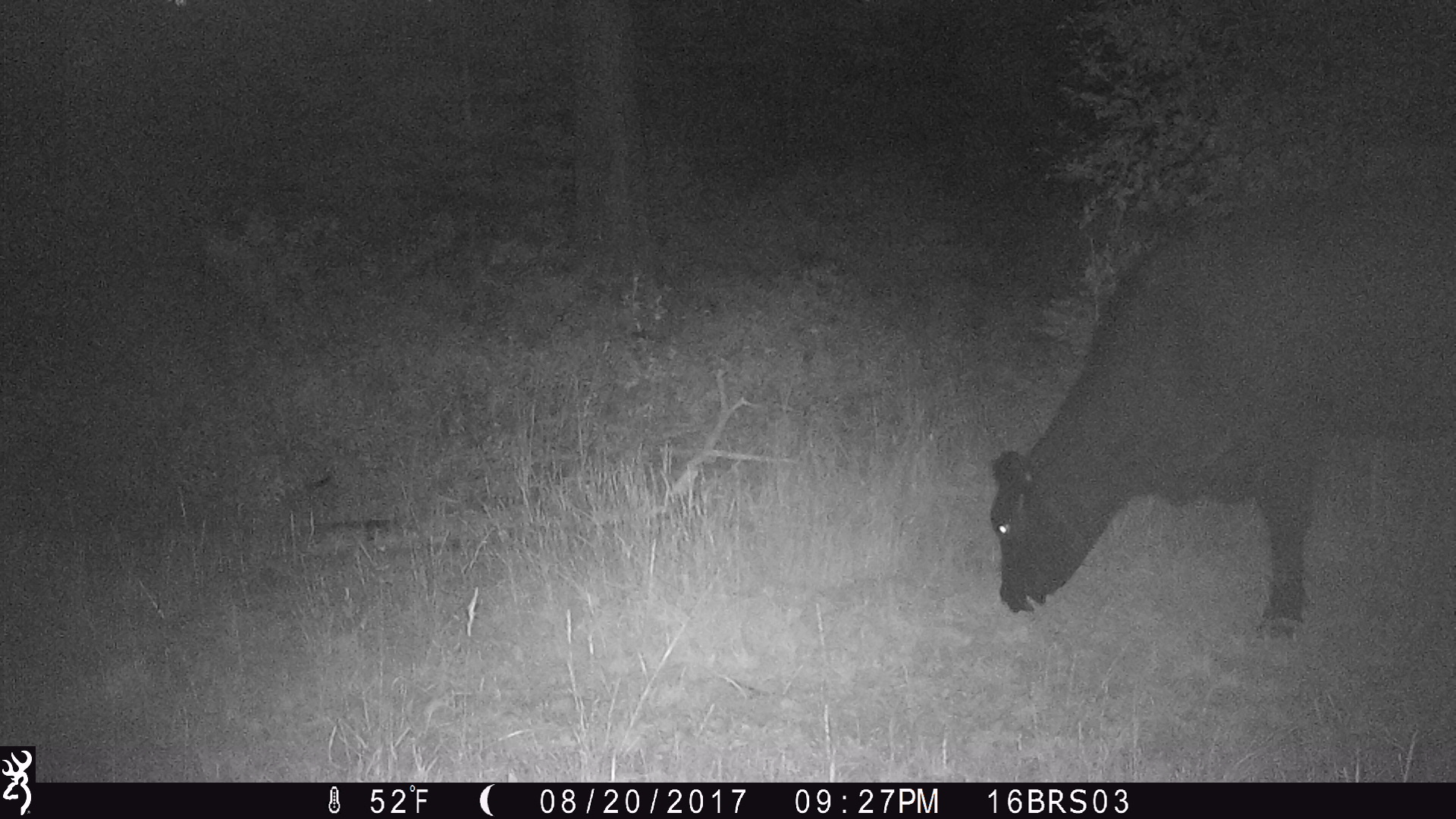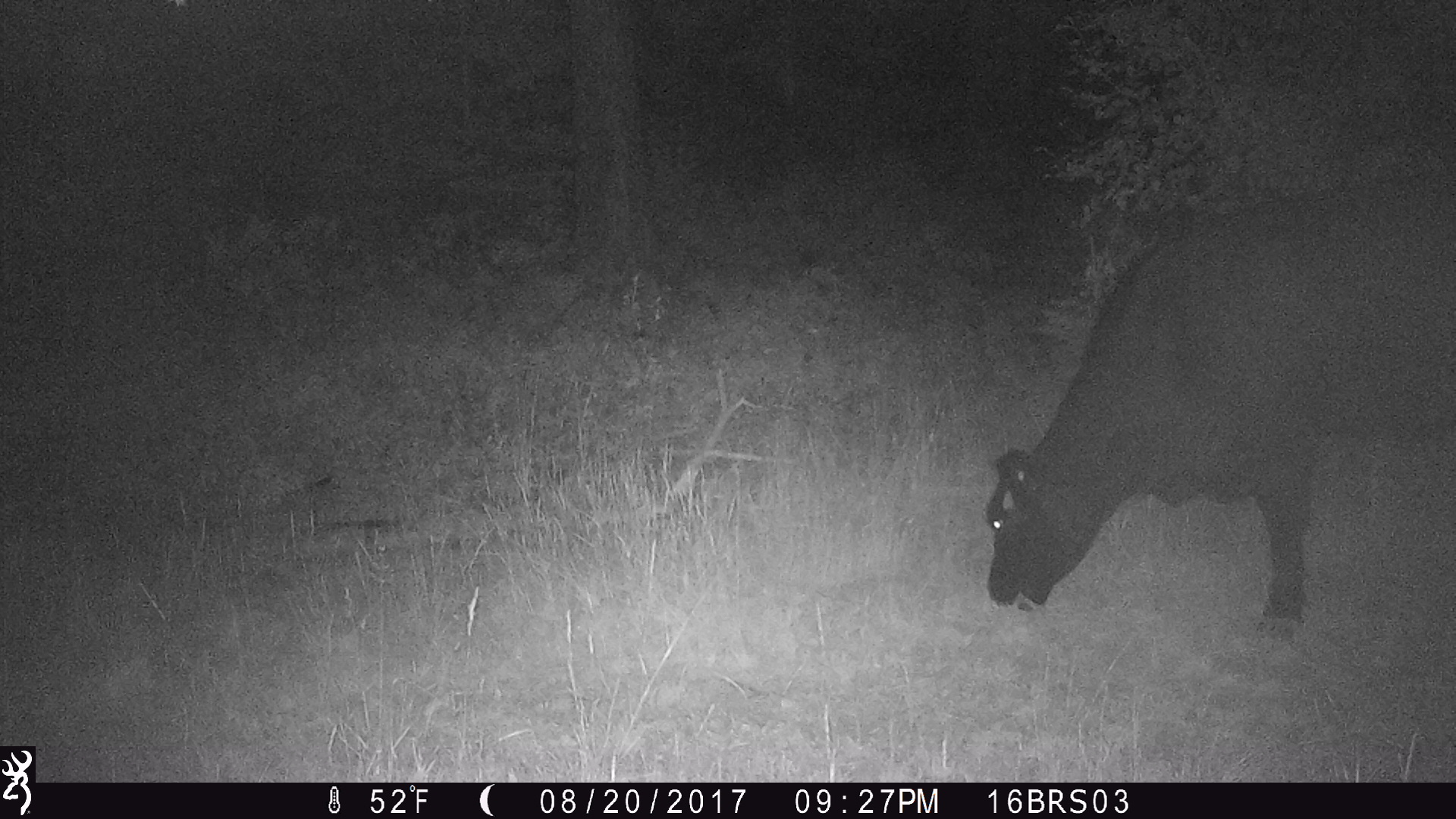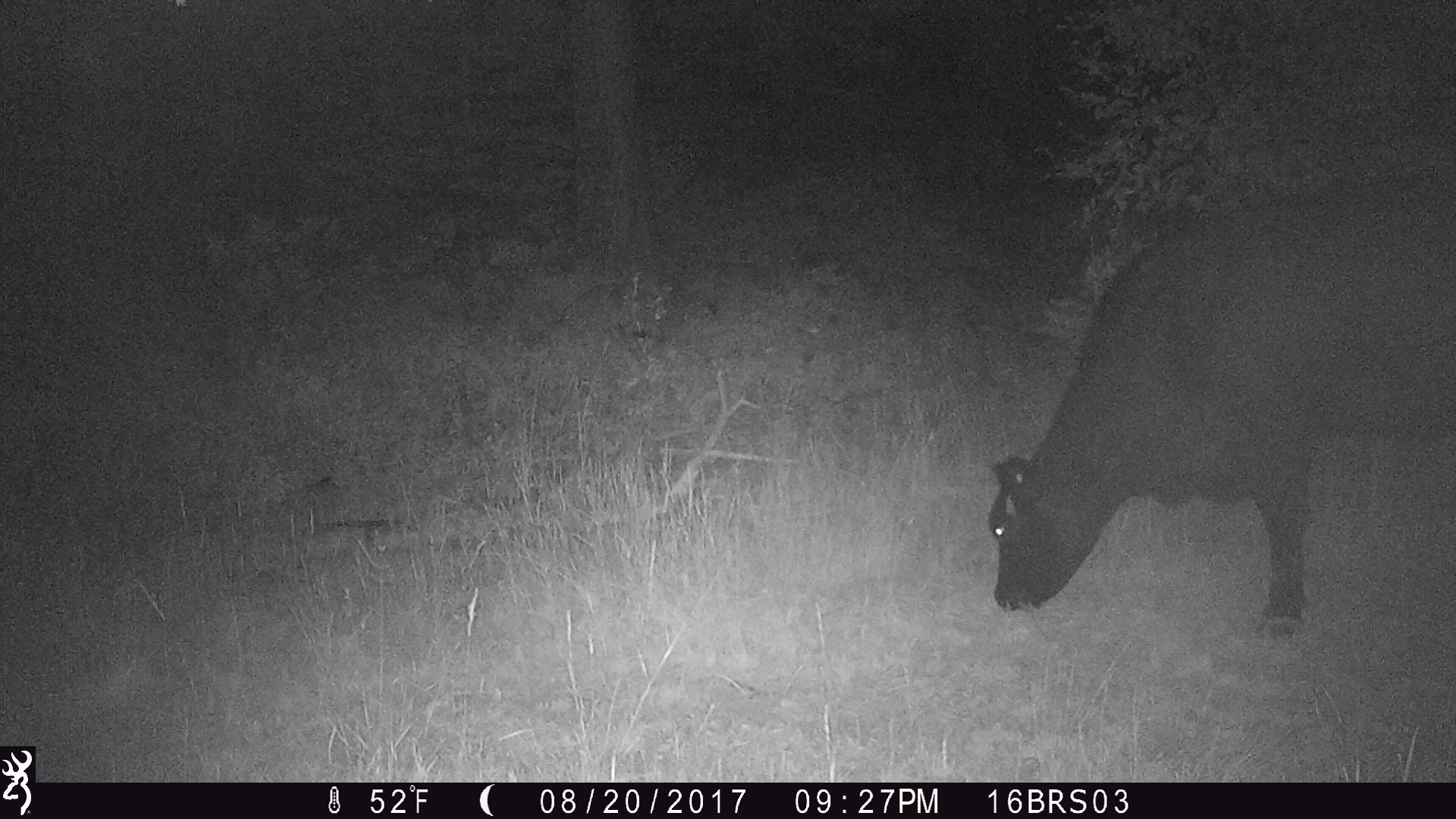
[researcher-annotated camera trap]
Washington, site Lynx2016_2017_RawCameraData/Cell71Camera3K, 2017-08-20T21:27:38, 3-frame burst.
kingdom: Animalia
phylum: Chordata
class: Mammalia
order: Artiodactyla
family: Bovidae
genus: Bos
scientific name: Bos taurus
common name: domestic cattle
Domestic cattle (Bos taurus). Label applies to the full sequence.